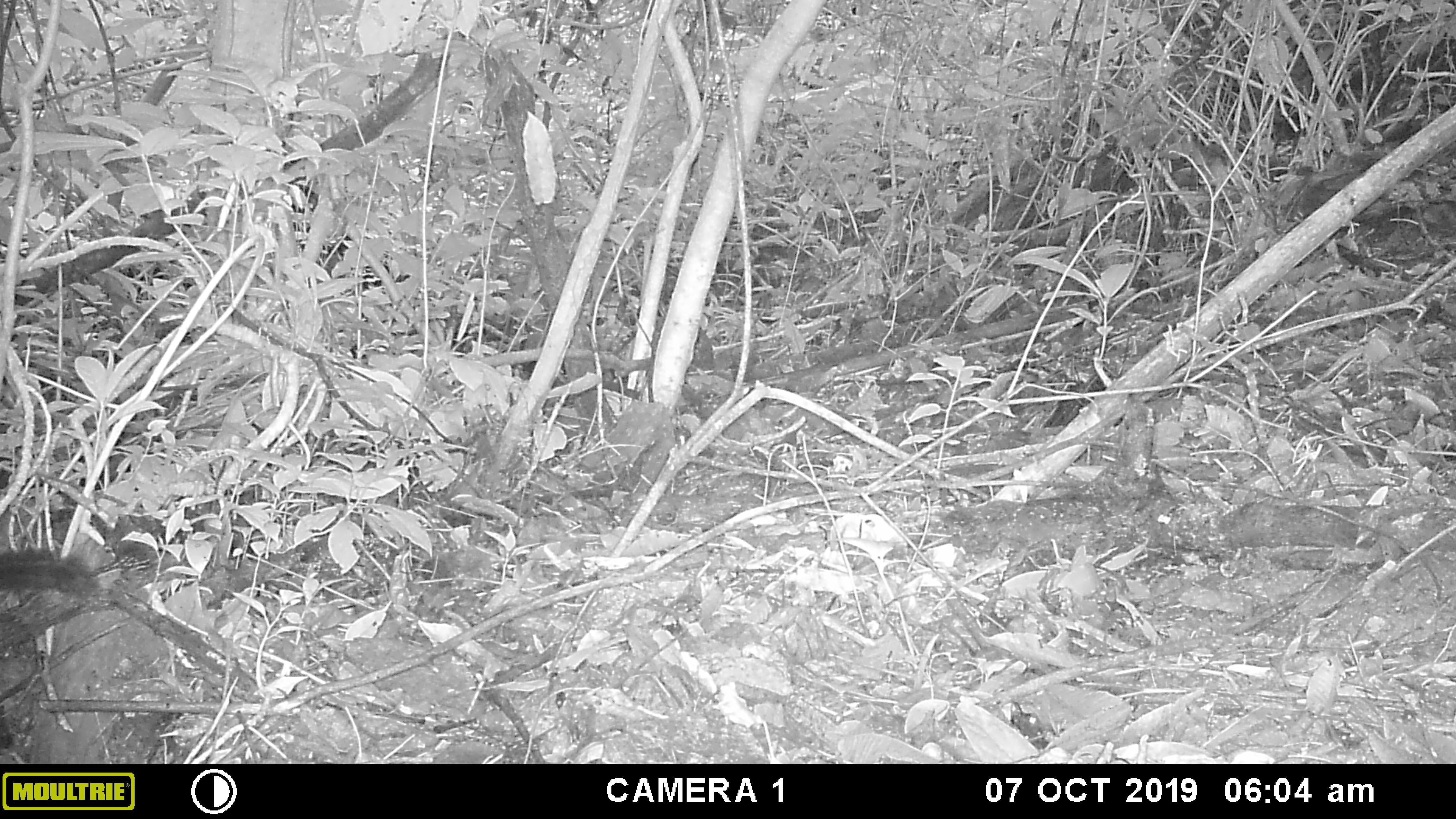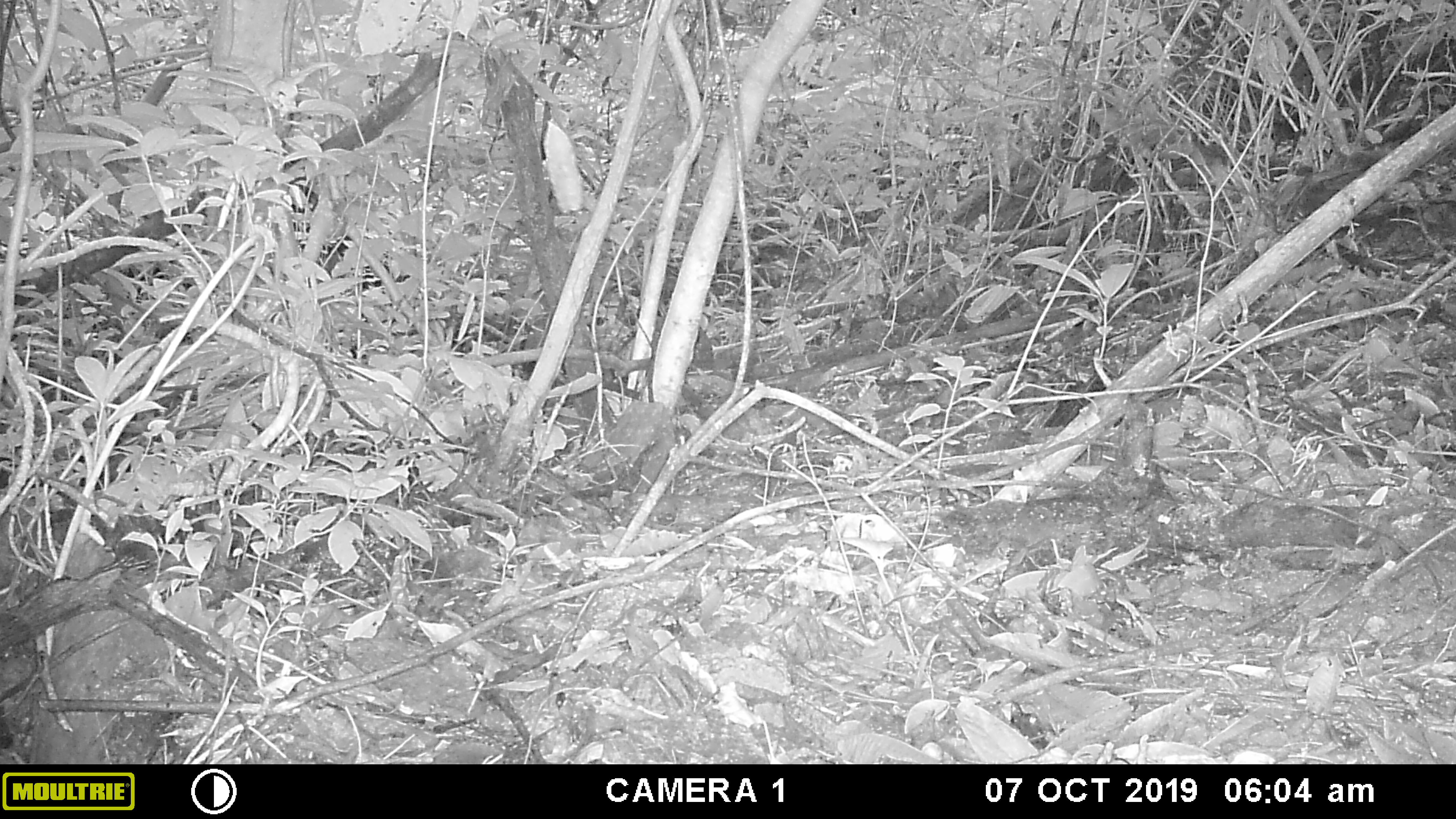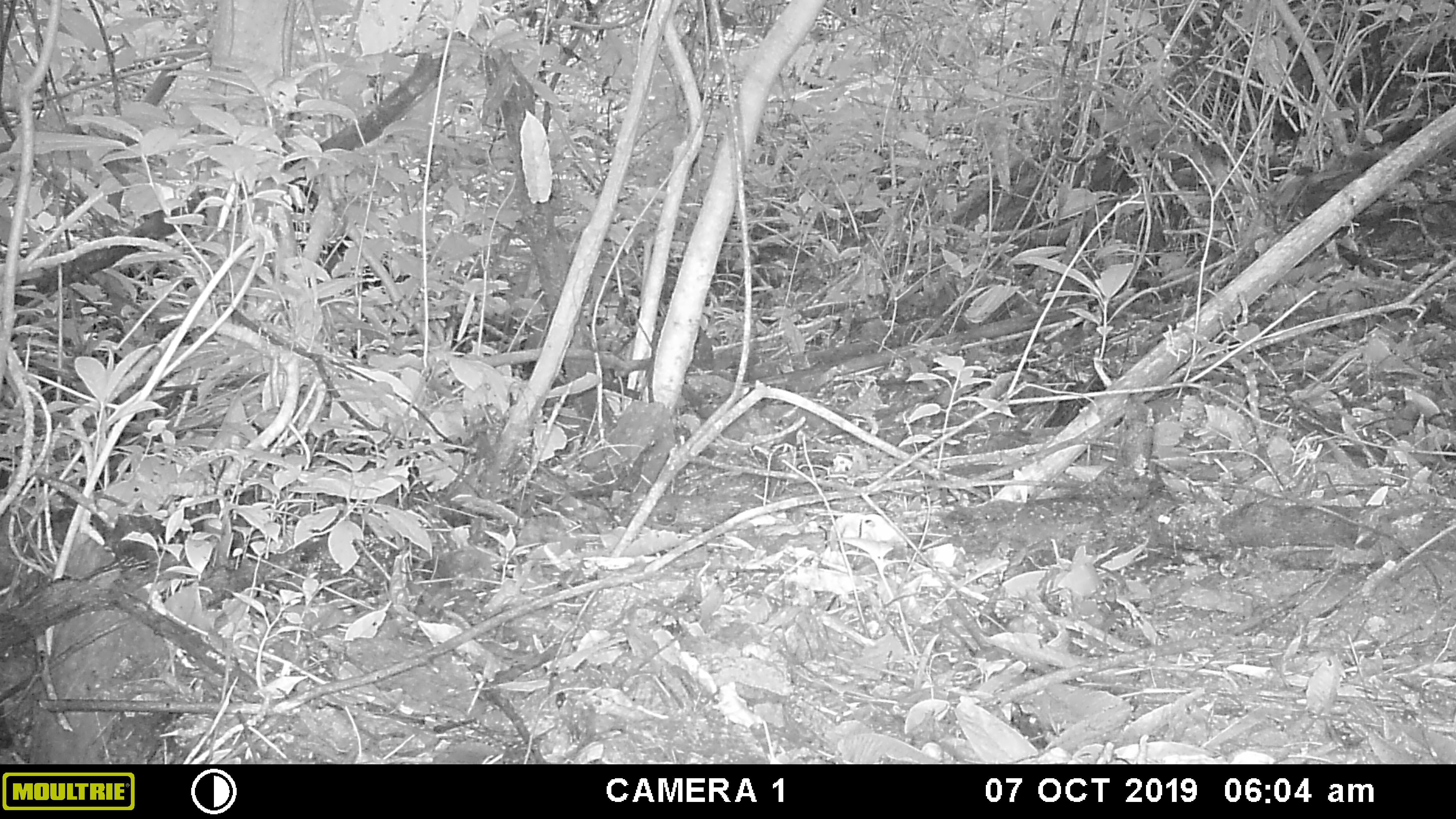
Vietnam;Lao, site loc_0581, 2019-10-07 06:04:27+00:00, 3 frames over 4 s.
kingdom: Animalia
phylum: Chordata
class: Mammalia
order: Rodentia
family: Sciuridae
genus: Dremomys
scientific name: Dremomys rufigenis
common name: red-cheeked squirrel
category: red cheeked squirrel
Red cheeked squirrel (red-cheeked squirrel) (Dremomys rufigenis). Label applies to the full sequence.